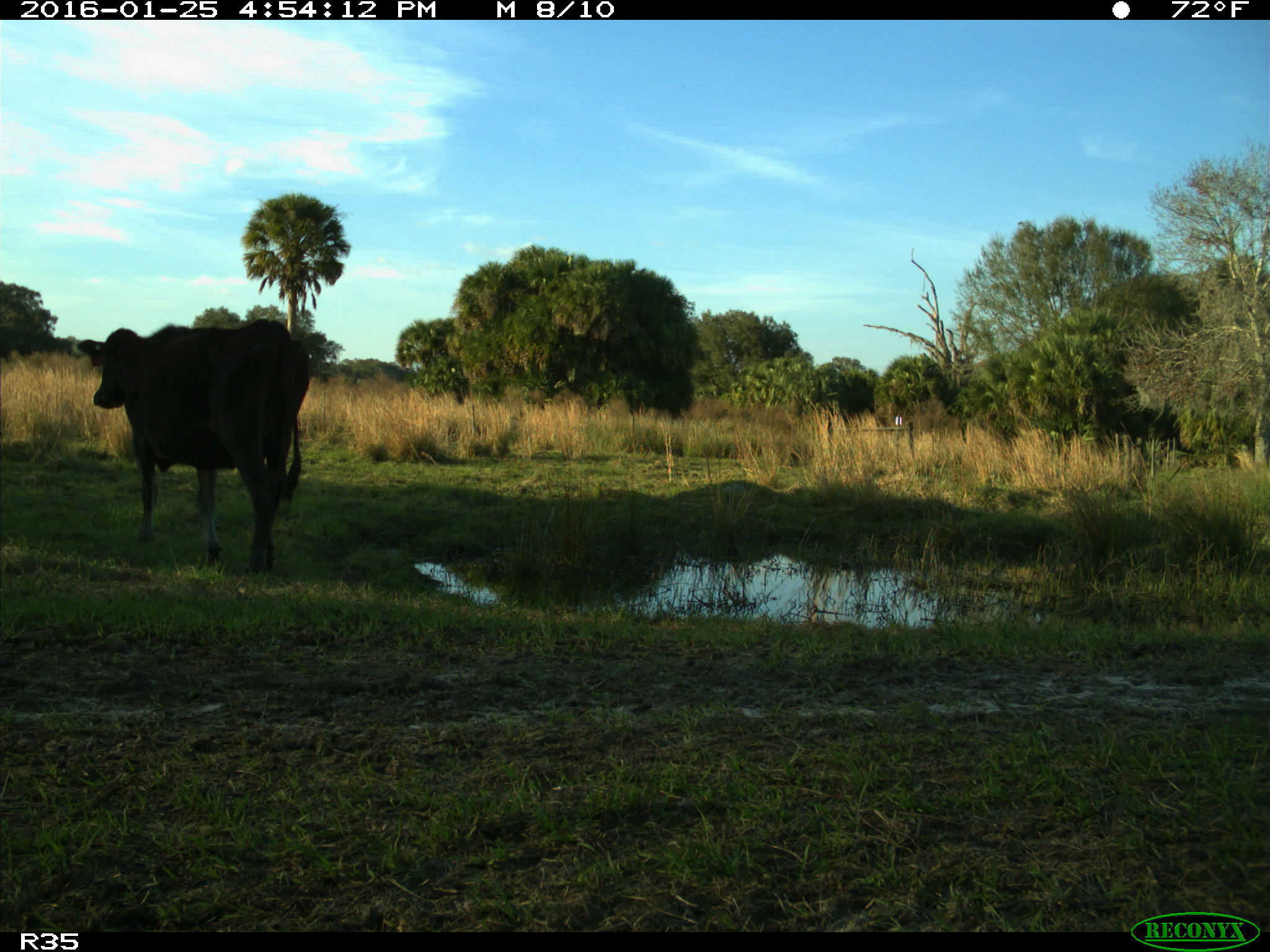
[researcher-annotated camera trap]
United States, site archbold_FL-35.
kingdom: Animalia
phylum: Chordata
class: Mammalia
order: Artiodactyla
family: Bovidae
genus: Bos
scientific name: Bos taurus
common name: domestic cow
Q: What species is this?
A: Bos taurus (domestic cow).